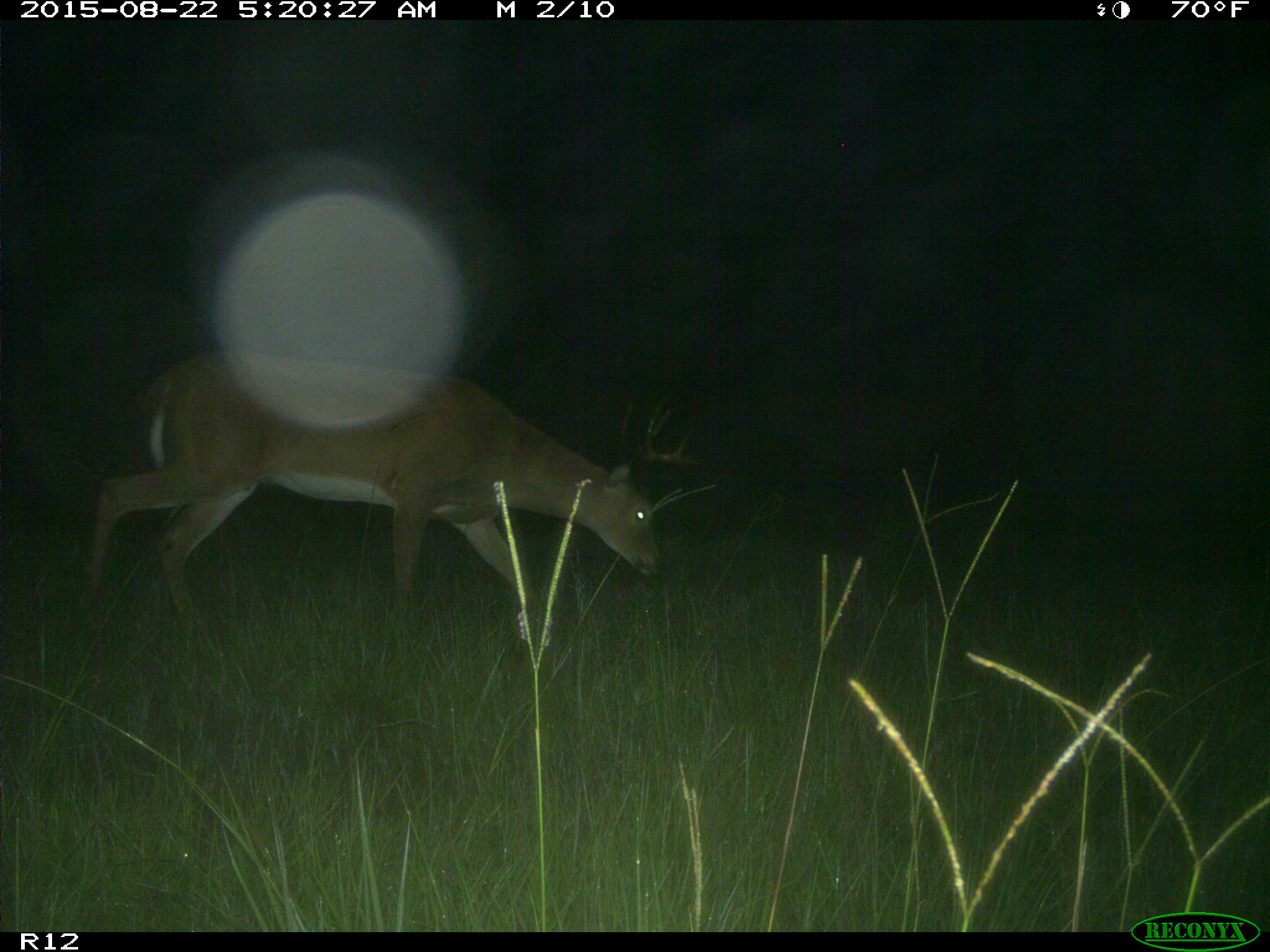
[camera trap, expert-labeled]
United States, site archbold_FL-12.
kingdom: Animalia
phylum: Chordata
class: Mammalia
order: Artiodactyla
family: Cervidae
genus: Odocoileus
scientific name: Odocoileus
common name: deer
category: unidentified deer